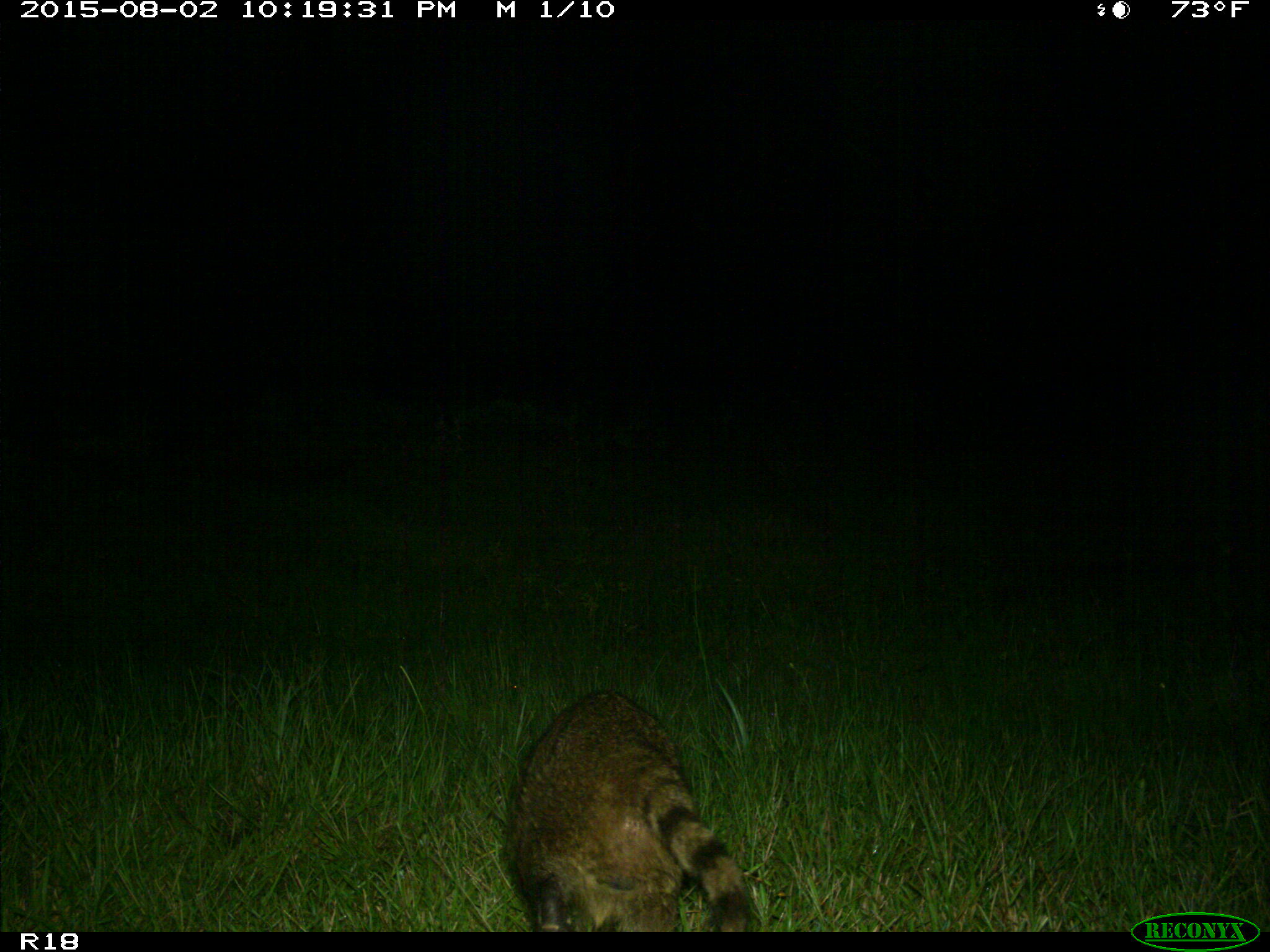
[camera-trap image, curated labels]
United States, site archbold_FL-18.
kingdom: Animalia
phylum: Chordata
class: Mammalia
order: Carnivora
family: Procyonidae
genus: Procyon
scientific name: Procyon lotor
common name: common raccoon